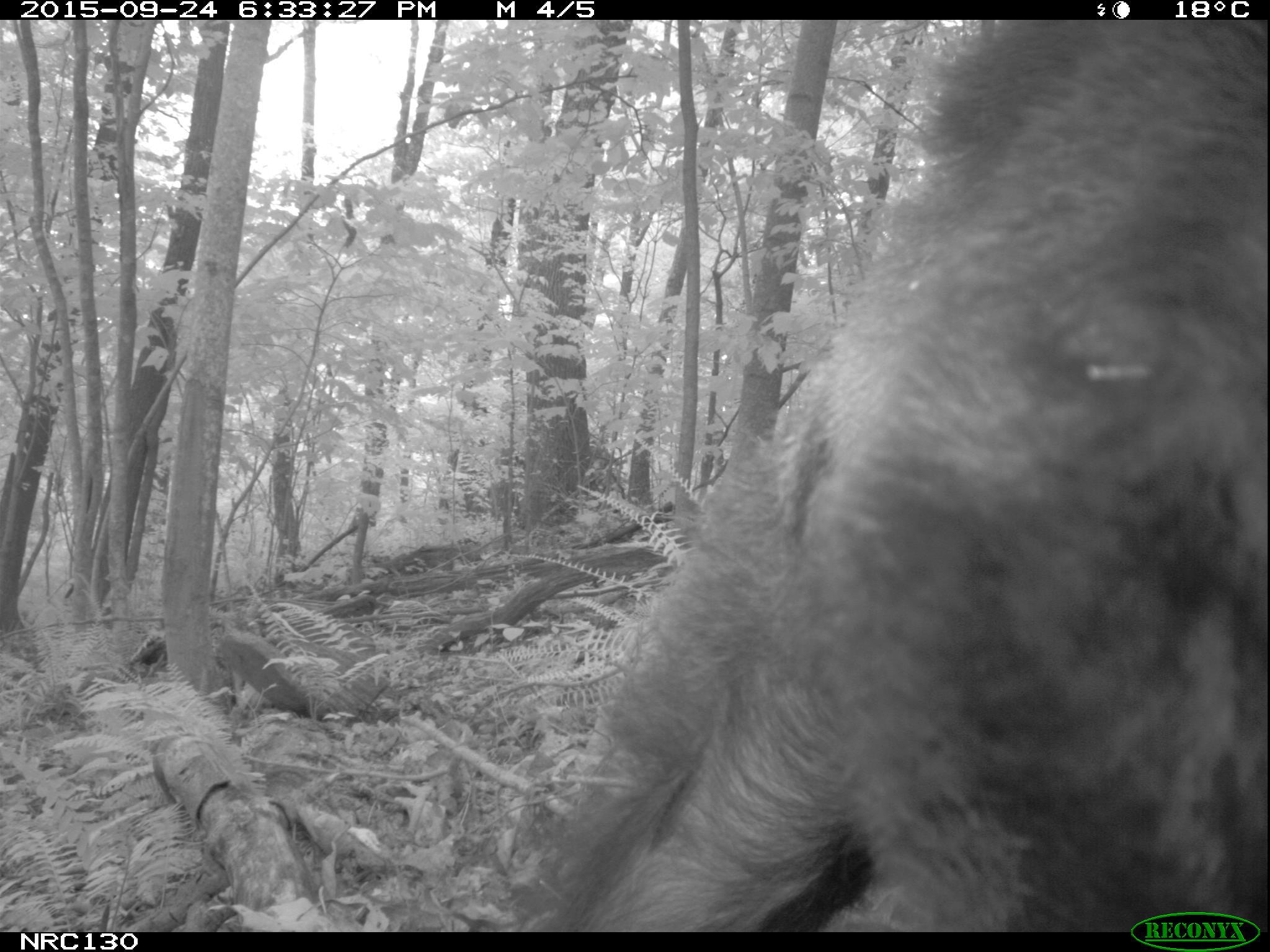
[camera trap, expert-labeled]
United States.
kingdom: Animalia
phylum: Chordata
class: Mammalia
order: Carnivora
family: Ursidae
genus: Ursus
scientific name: Ursus americanus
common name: american black bear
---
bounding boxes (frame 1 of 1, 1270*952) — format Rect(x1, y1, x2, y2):
American Black Bear: Rect(473, 13, 1270, 930)